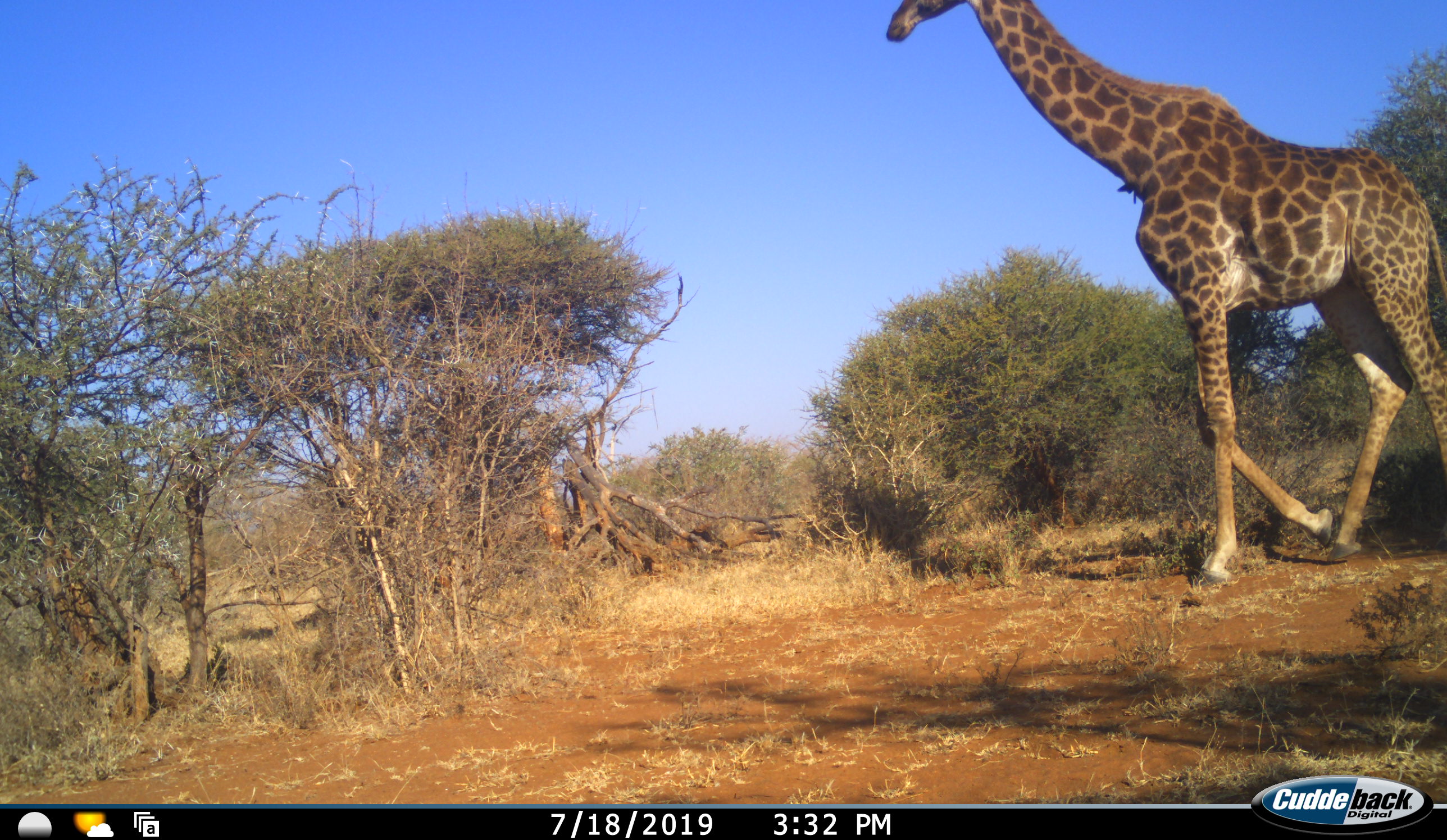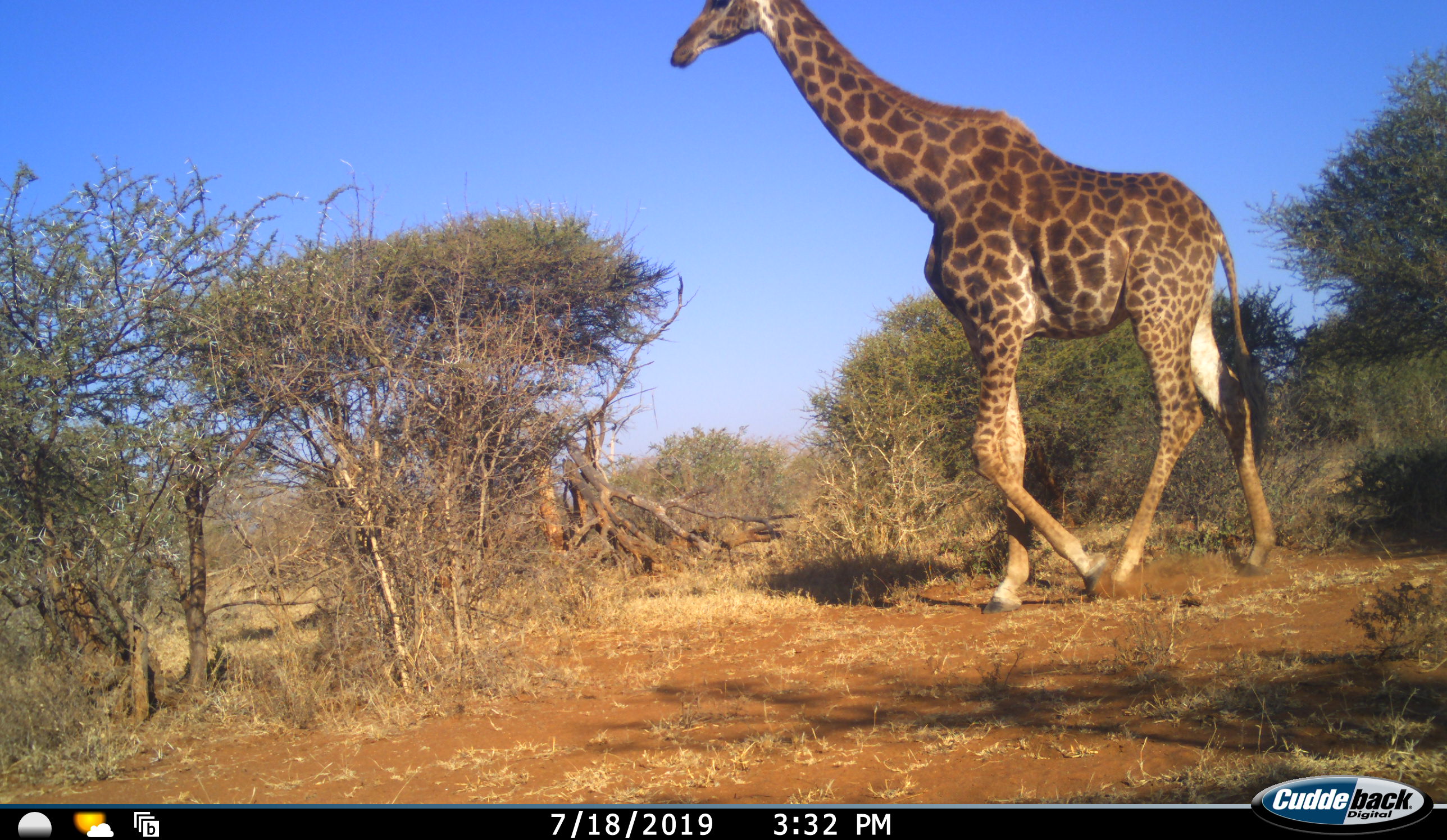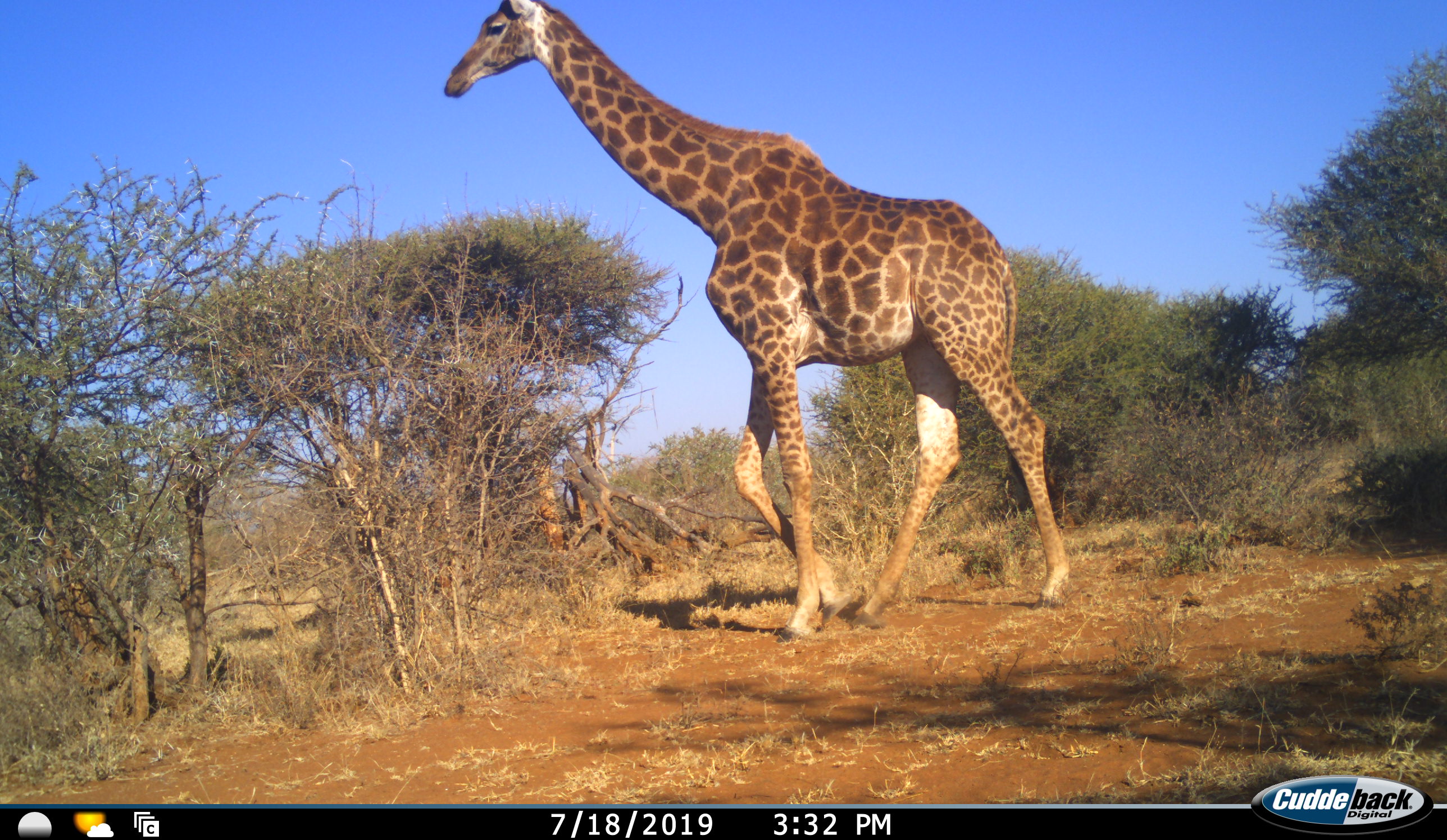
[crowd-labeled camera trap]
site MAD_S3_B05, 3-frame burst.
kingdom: Animalia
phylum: Chordata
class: Mammalia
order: Artiodactyla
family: Giraffidae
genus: Giraffa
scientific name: Giraffa camelopardalis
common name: giraffe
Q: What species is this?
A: Giraffe (Giraffa camelopardalis).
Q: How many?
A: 1.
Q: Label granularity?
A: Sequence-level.